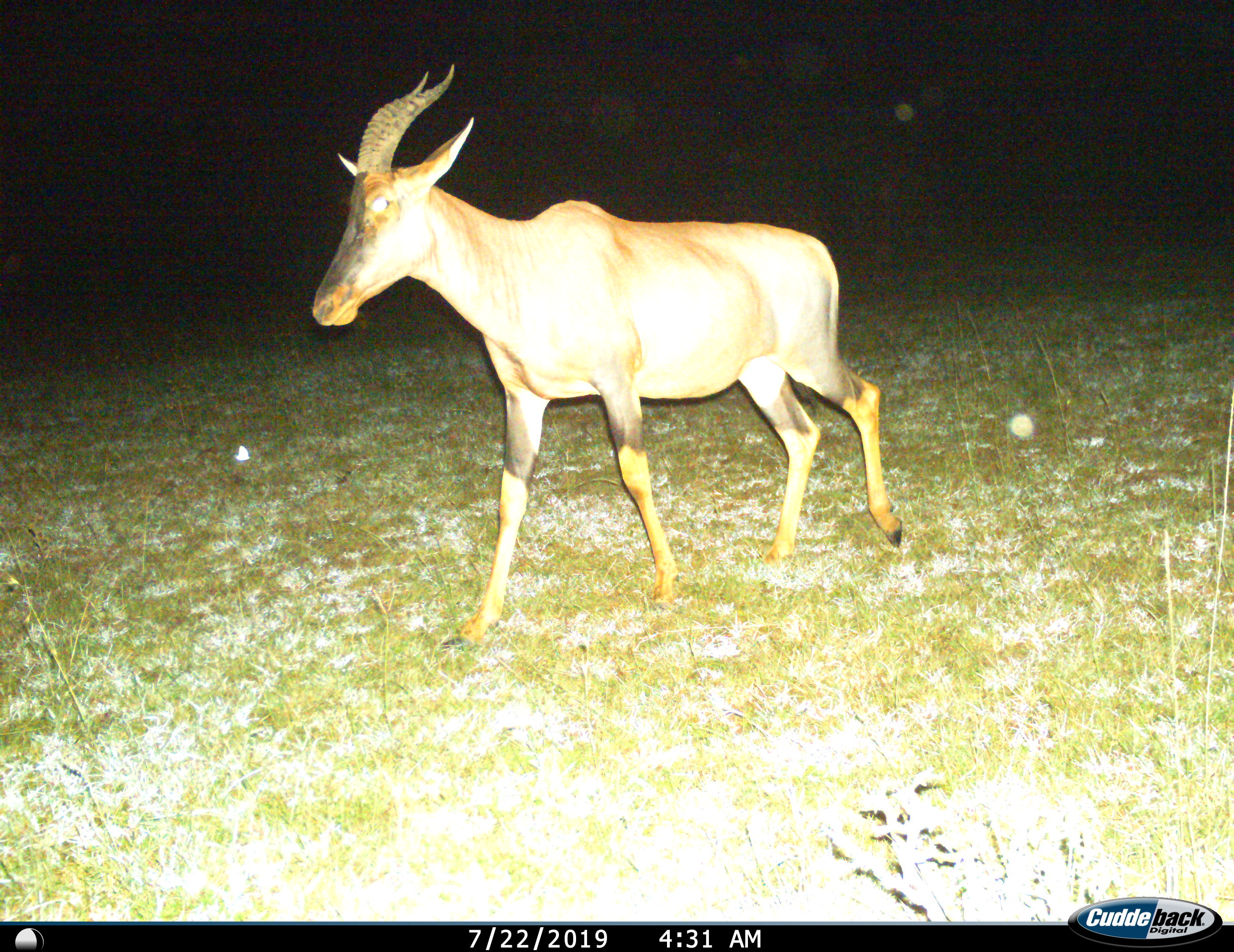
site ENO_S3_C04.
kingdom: Animalia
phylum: Chordata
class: Mammalia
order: Artiodactyla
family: Bovidae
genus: Damaliscus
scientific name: Damaliscus lunatus jimela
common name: topi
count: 1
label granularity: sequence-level